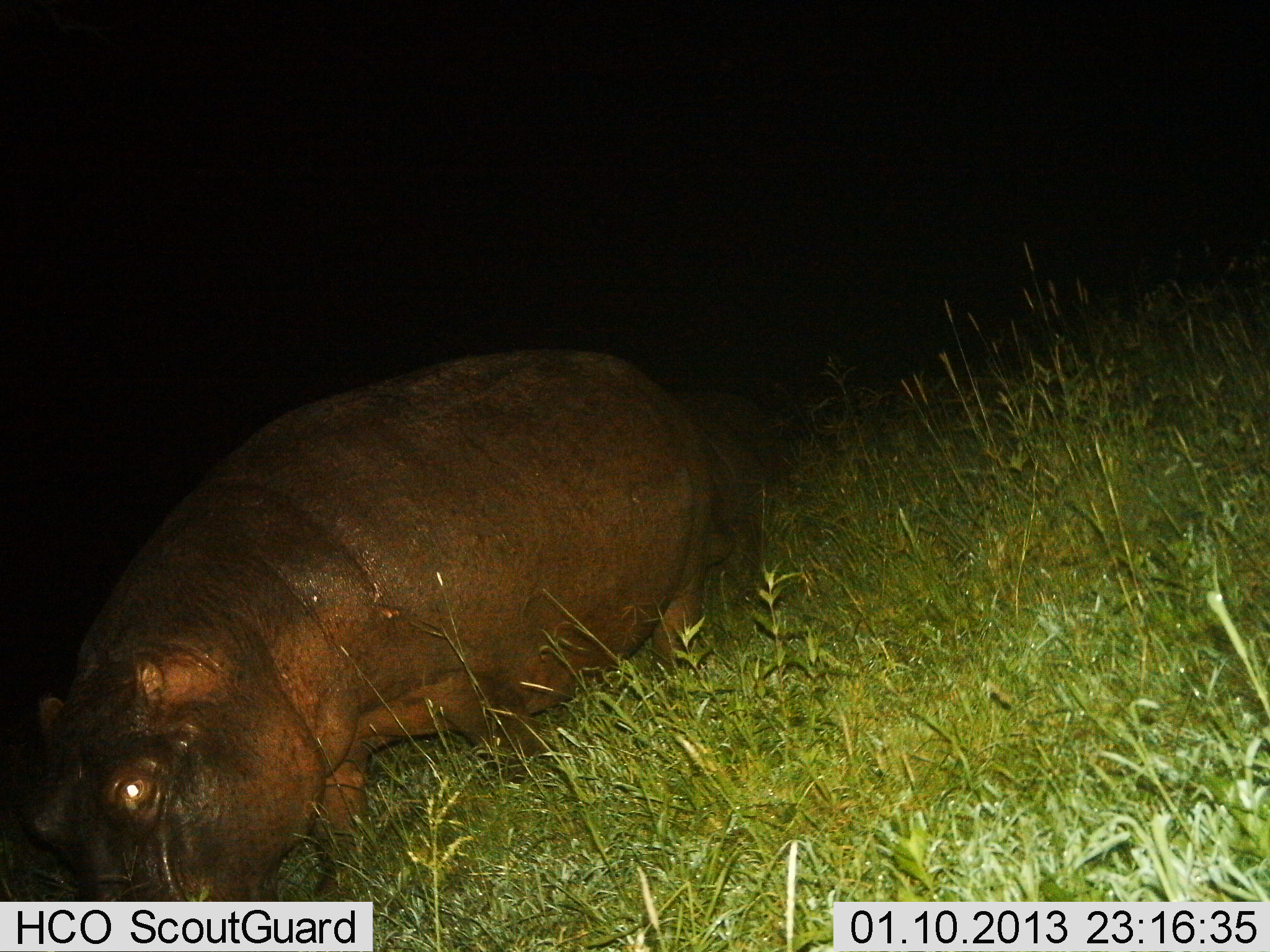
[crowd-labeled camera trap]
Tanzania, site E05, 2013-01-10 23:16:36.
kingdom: Animalia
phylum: Chordata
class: Mammalia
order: Artiodactyla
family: Hippopotamidae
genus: Hippopotamus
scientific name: Hippopotamus amphibius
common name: hippopotamus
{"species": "hippopotamus (Hippopotamus amphibius)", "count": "1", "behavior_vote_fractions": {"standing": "20%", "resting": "0%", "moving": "90%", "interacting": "0%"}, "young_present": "20%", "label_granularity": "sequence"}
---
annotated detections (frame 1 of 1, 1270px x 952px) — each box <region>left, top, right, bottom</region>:
animal: <region>23, 349, 706, 900</region>; <region>683, 390, 793, 604</region>